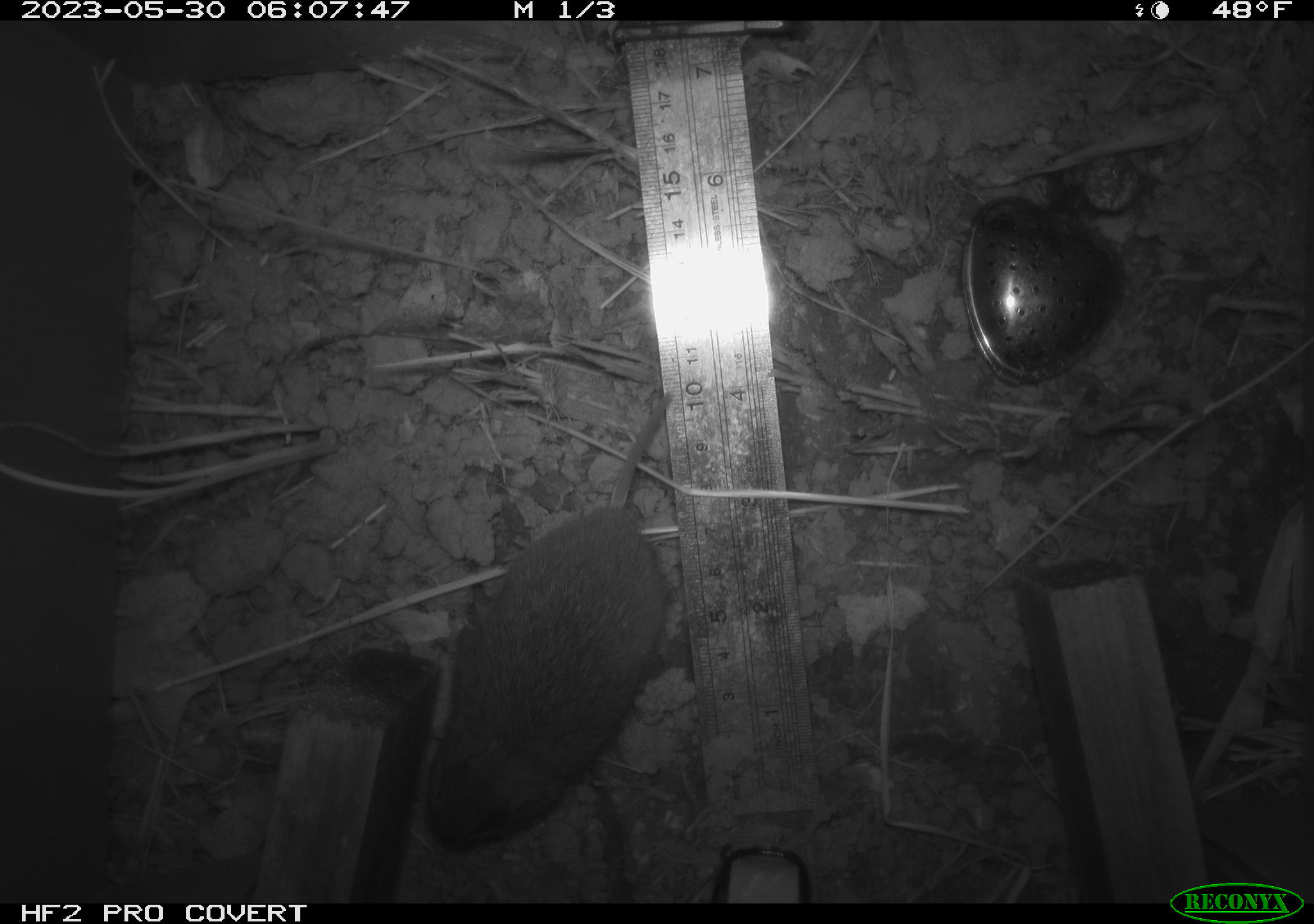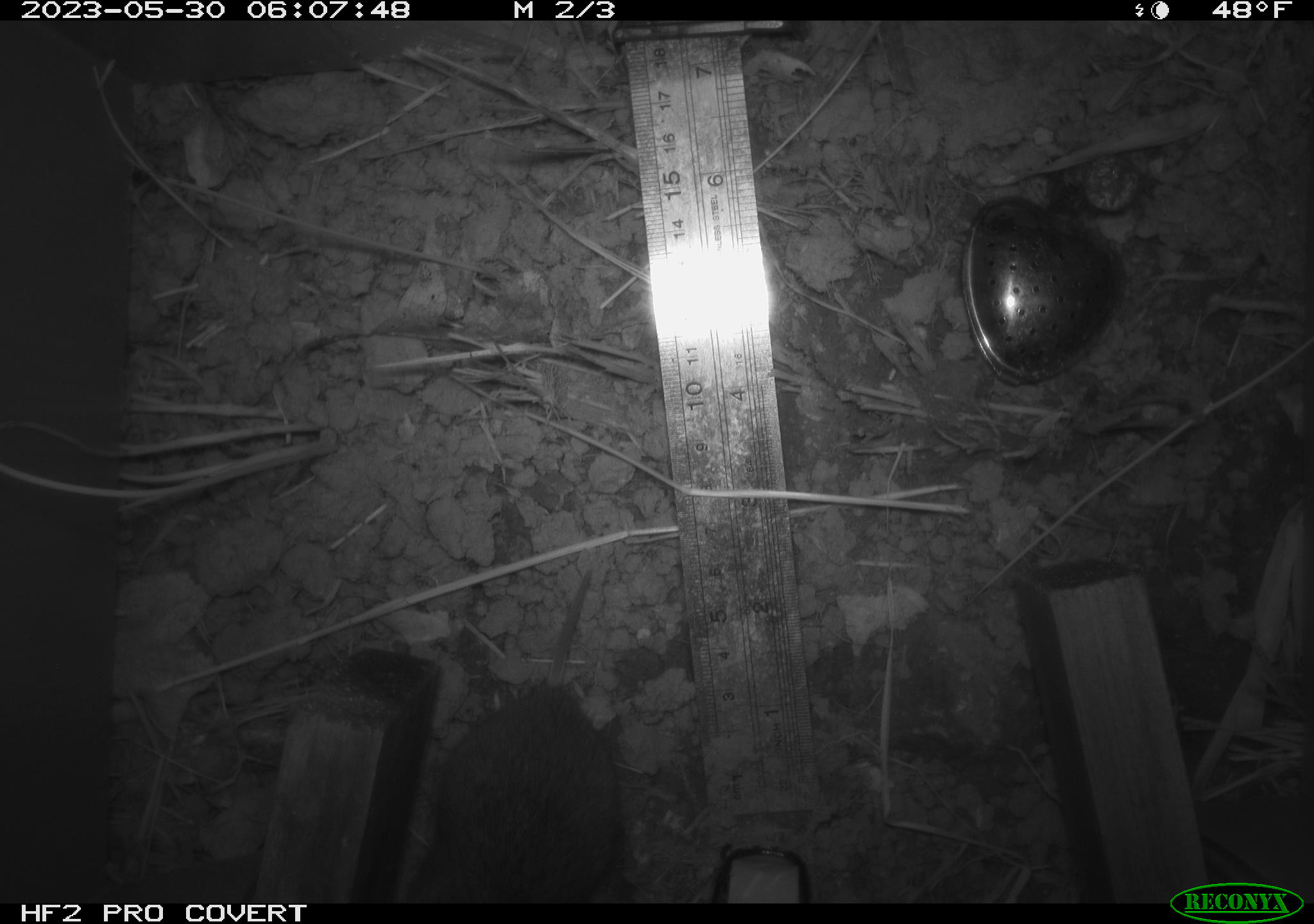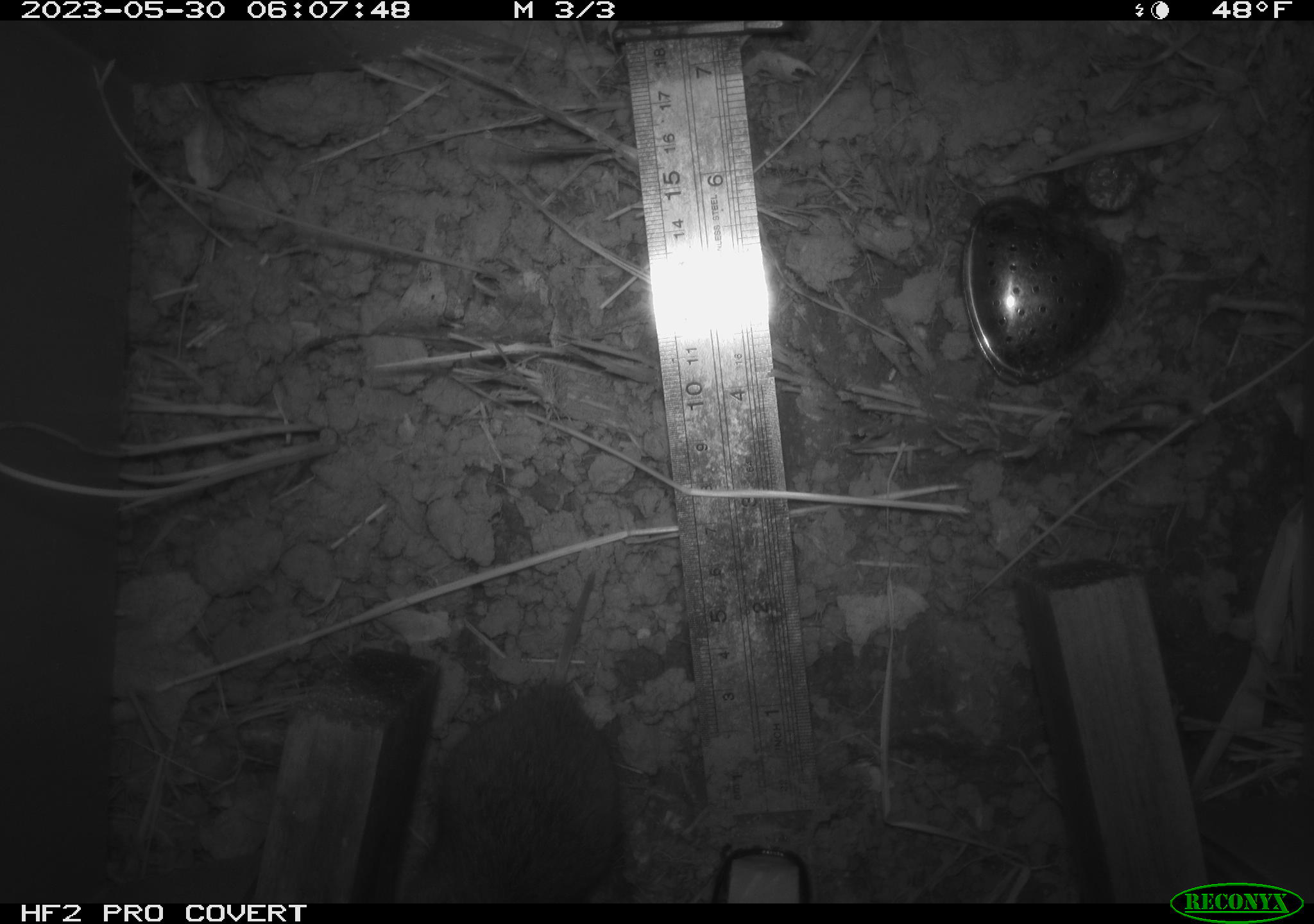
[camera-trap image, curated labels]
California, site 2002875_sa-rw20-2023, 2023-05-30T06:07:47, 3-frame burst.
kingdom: Animalia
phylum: Chordata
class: Mammalia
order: Rodentia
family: Cricetidae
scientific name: Arvicolinae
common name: voles, lemmings, and muskrats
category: arvicolinae subfamily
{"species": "arvicolinae subfamily (voles, lemmings, and muskrats) (Arvicolinae)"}